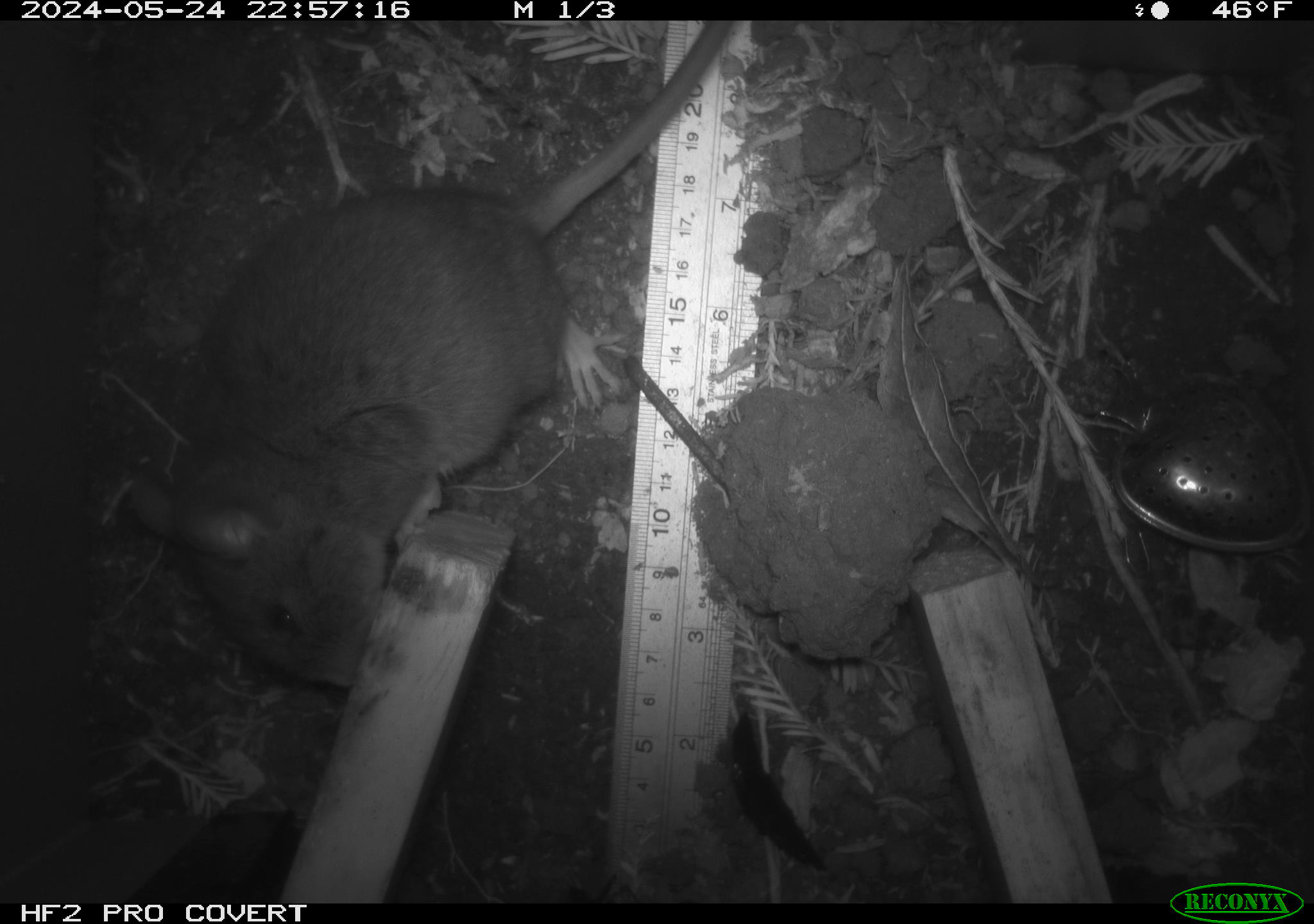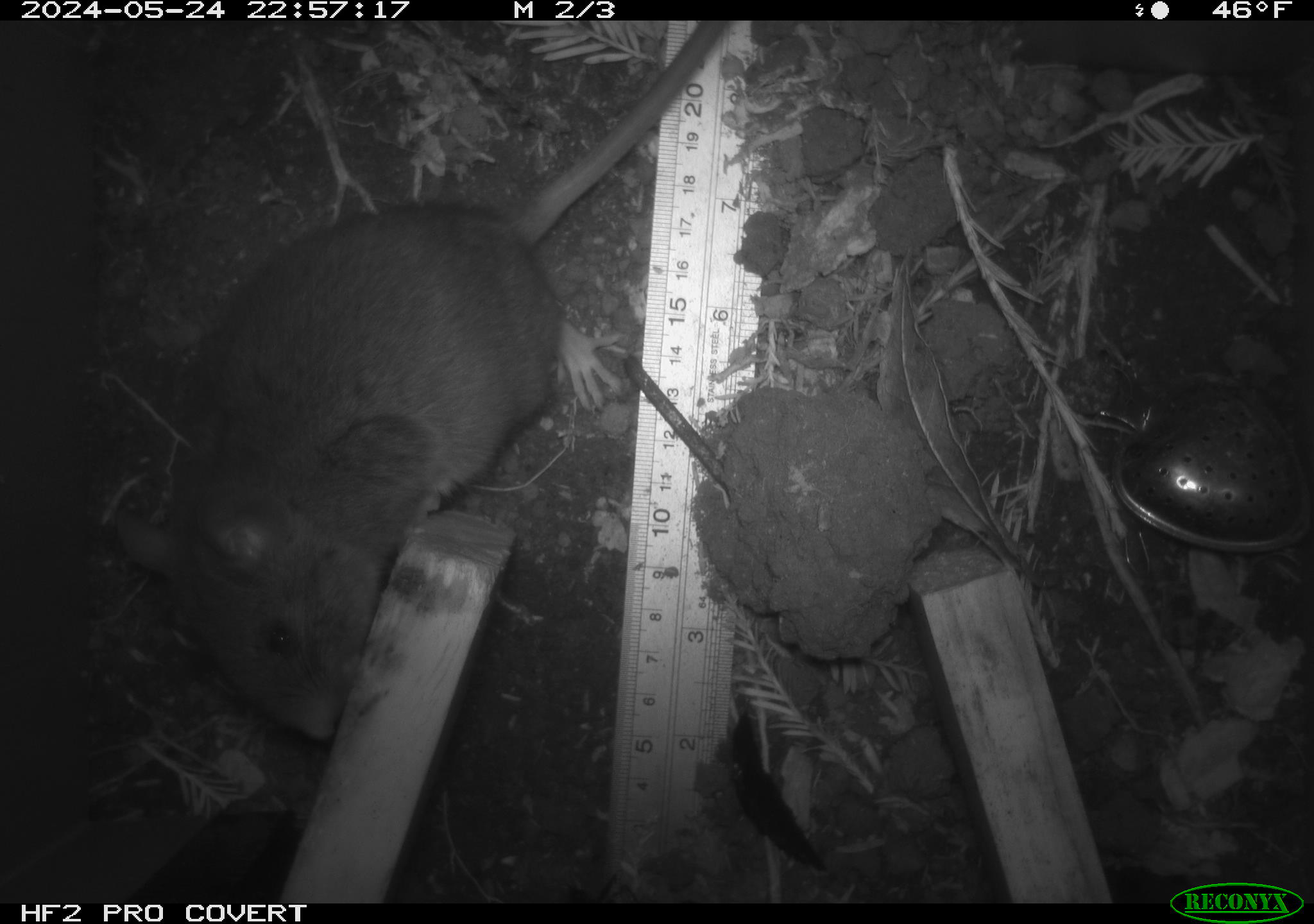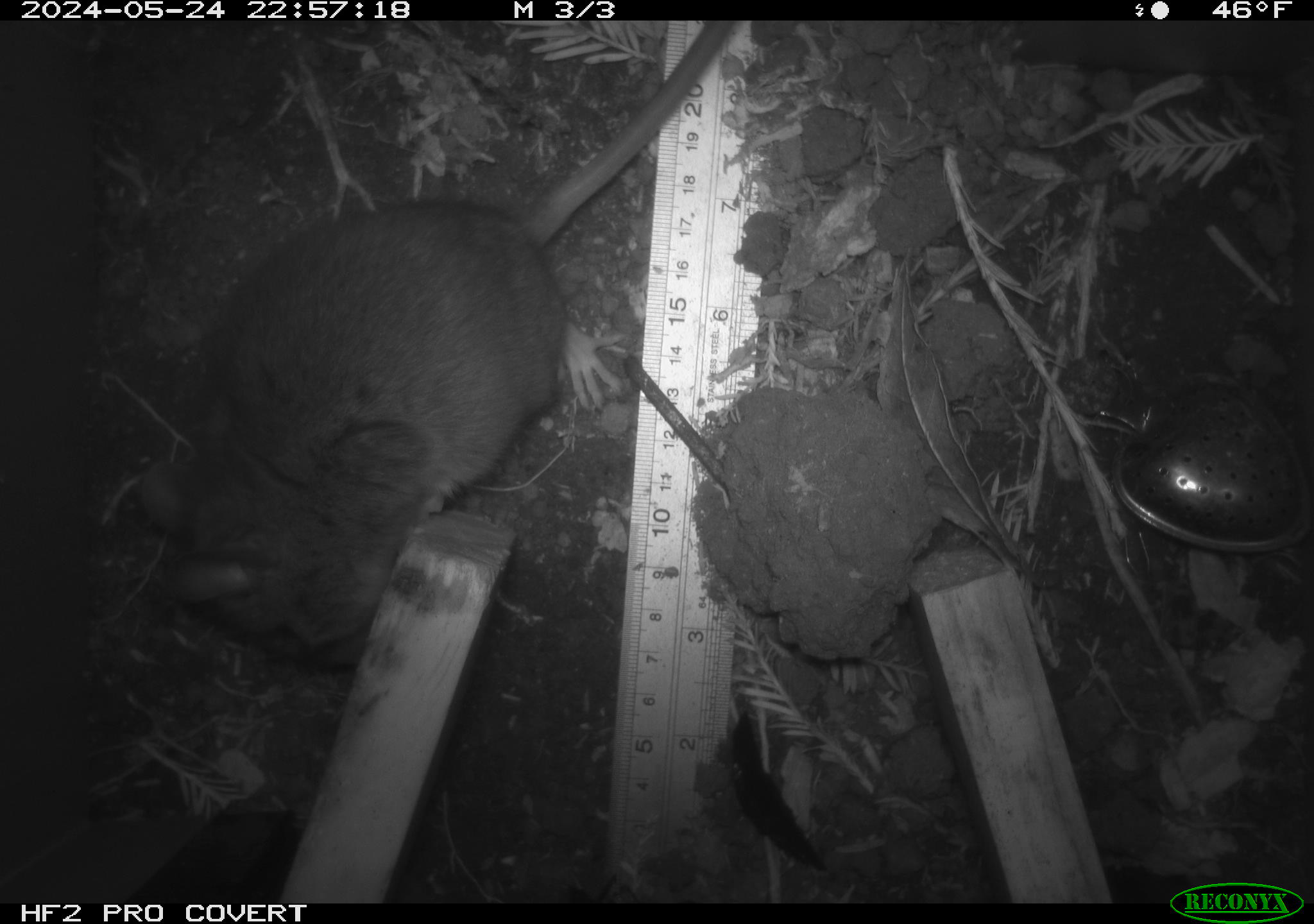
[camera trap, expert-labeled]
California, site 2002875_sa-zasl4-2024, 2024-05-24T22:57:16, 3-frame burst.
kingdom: Animalia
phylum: Chordata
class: Mammalia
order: Rodentia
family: Cricetidae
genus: Neotoma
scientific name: Neotoma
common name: pack rat or woodrat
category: neotoma species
Neotoma species (pack rat or woodrat) (Neotoma).